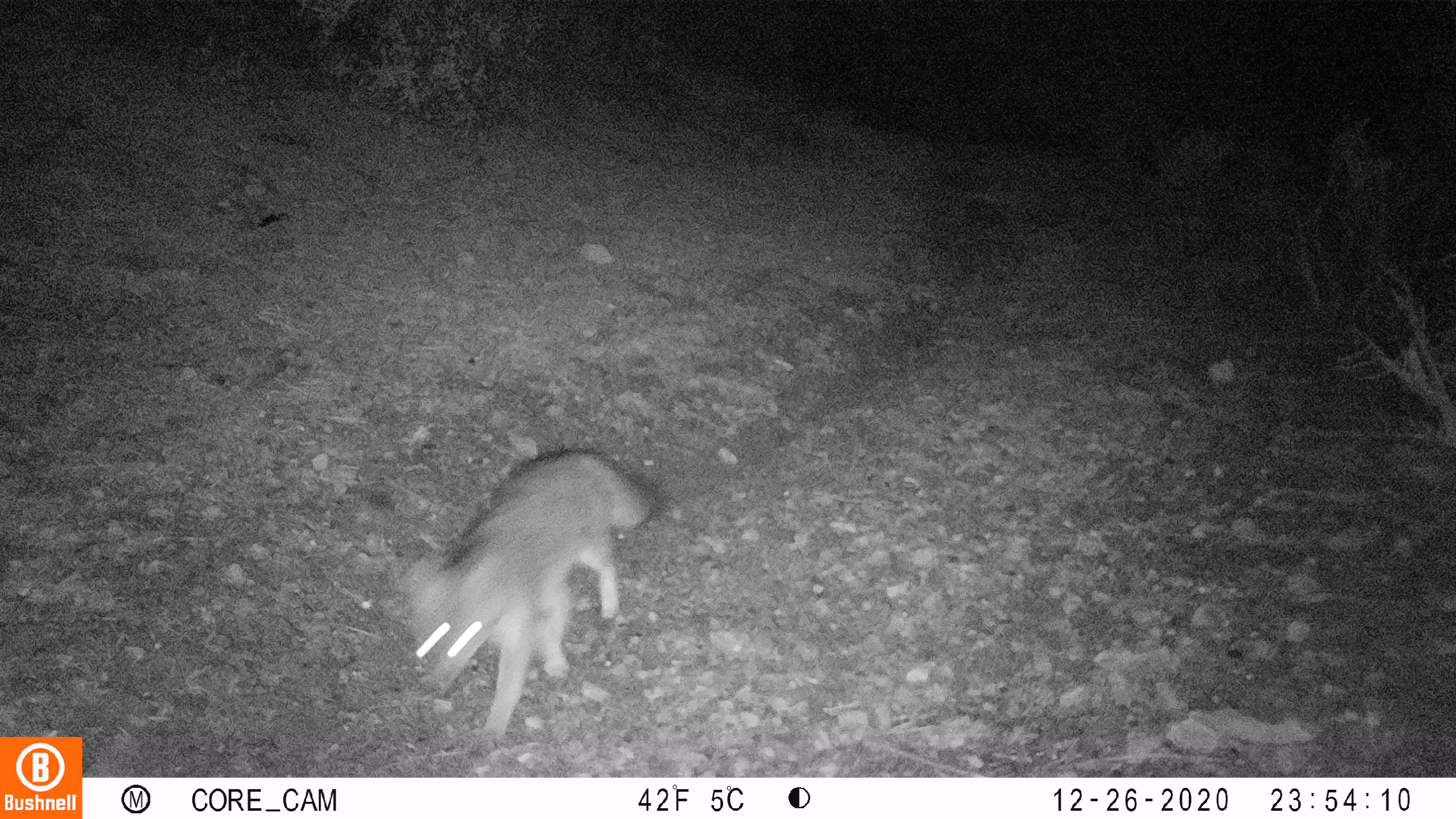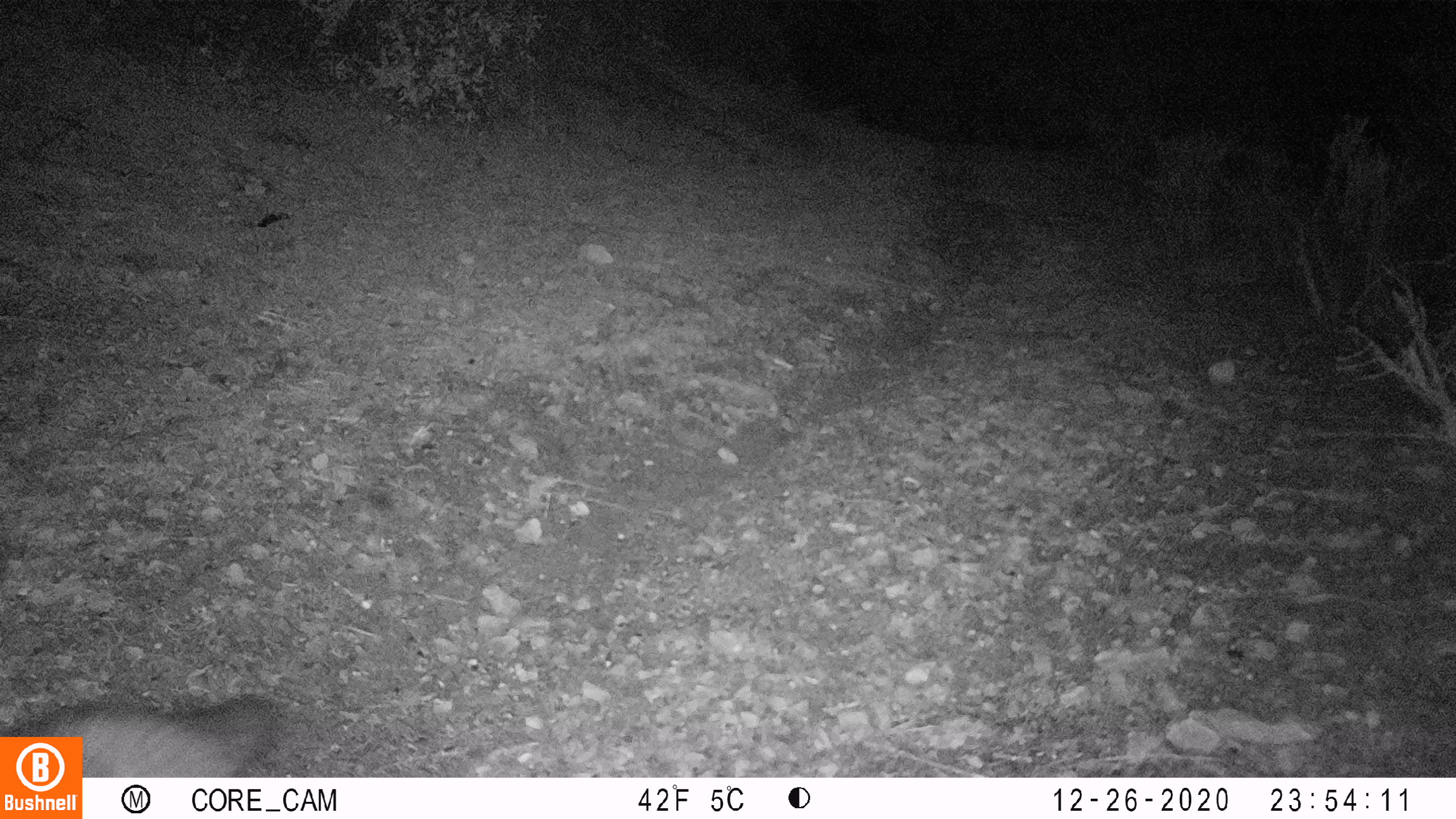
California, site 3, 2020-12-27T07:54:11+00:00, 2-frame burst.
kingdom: Animalia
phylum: Chordata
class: Mammalia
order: Carnivora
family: Canidae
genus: Urocyon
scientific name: Urocyon cinereoargenteus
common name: gray fox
Gray fox (Urocyon cinereoargenteus).